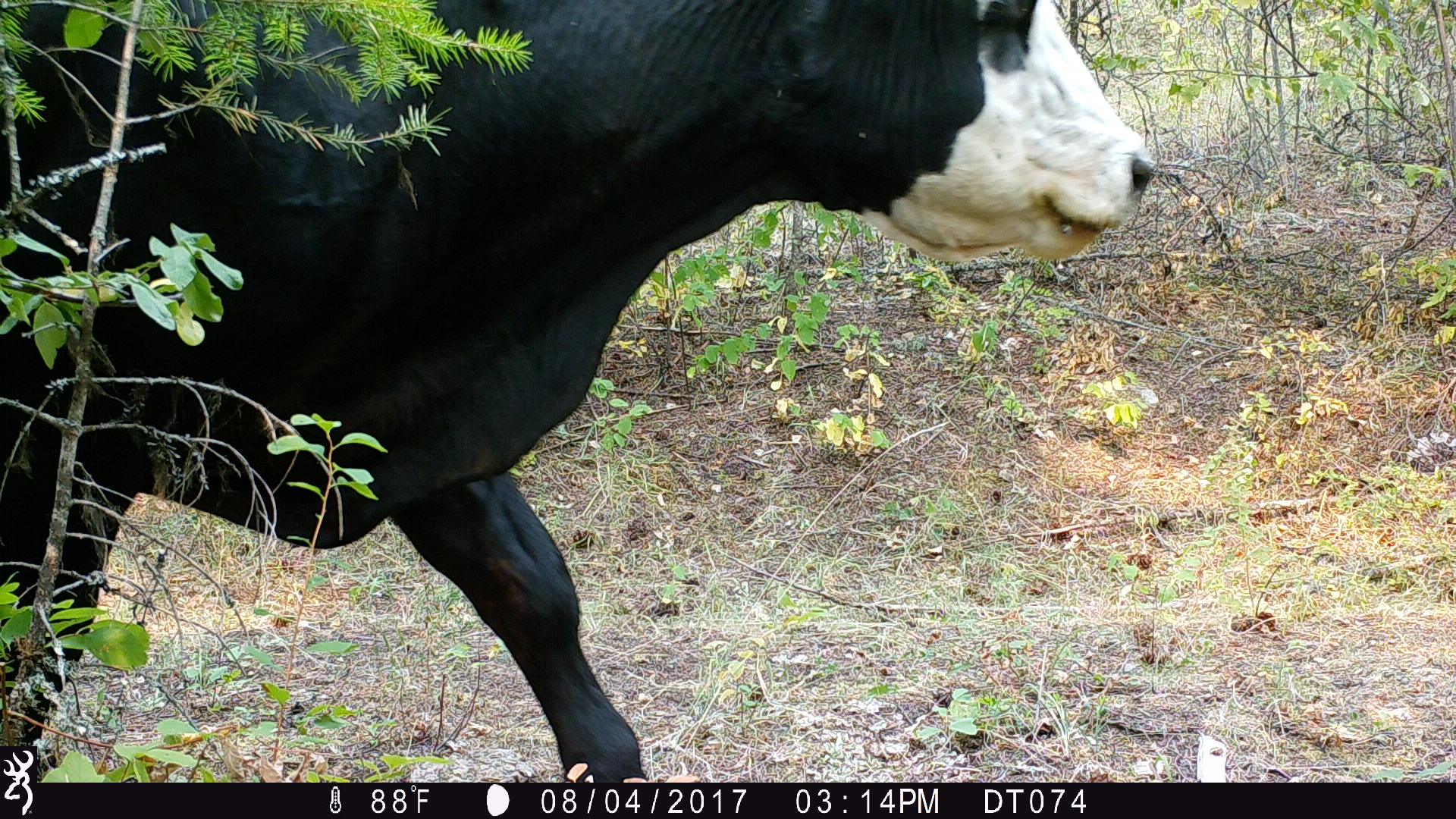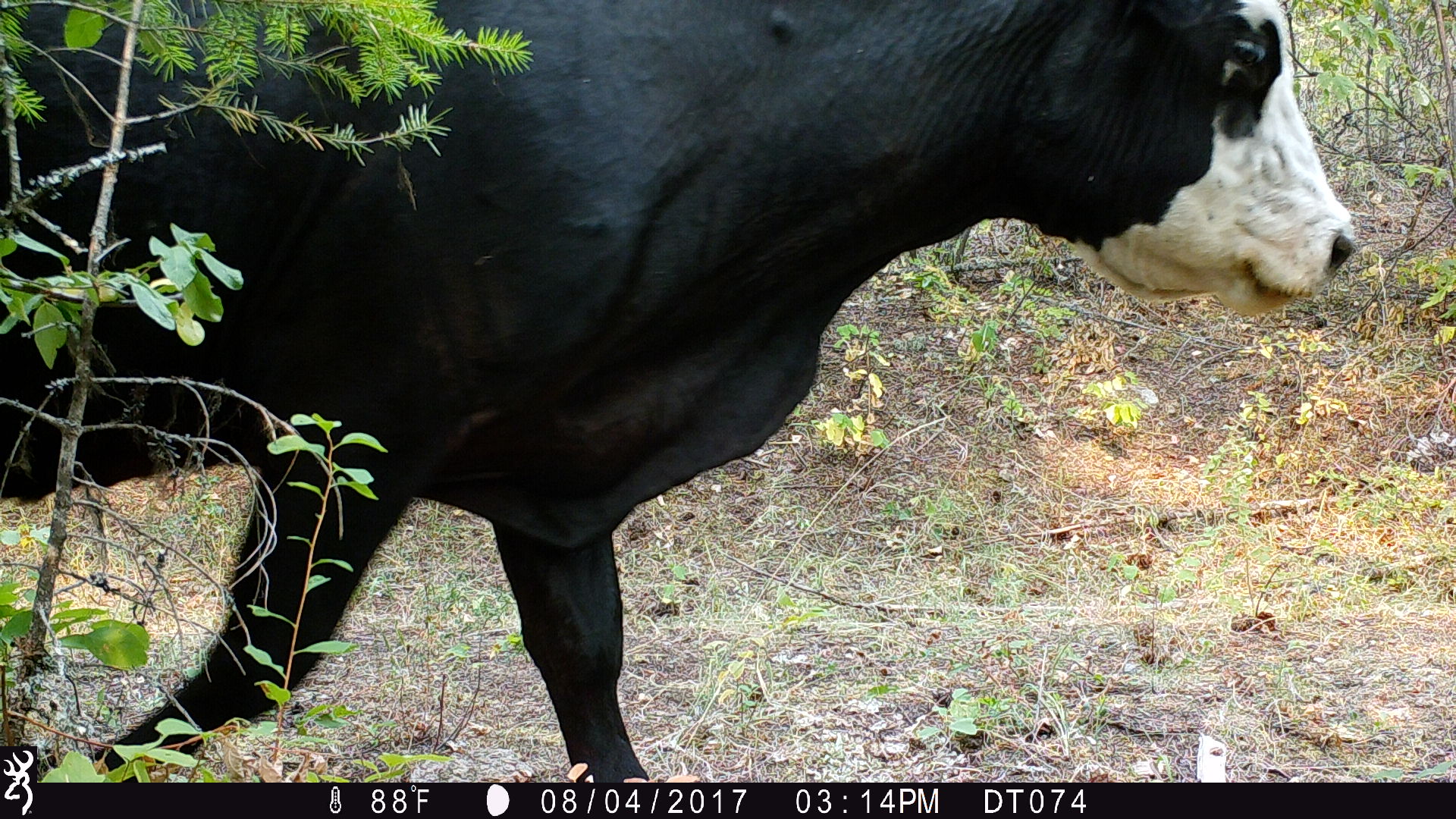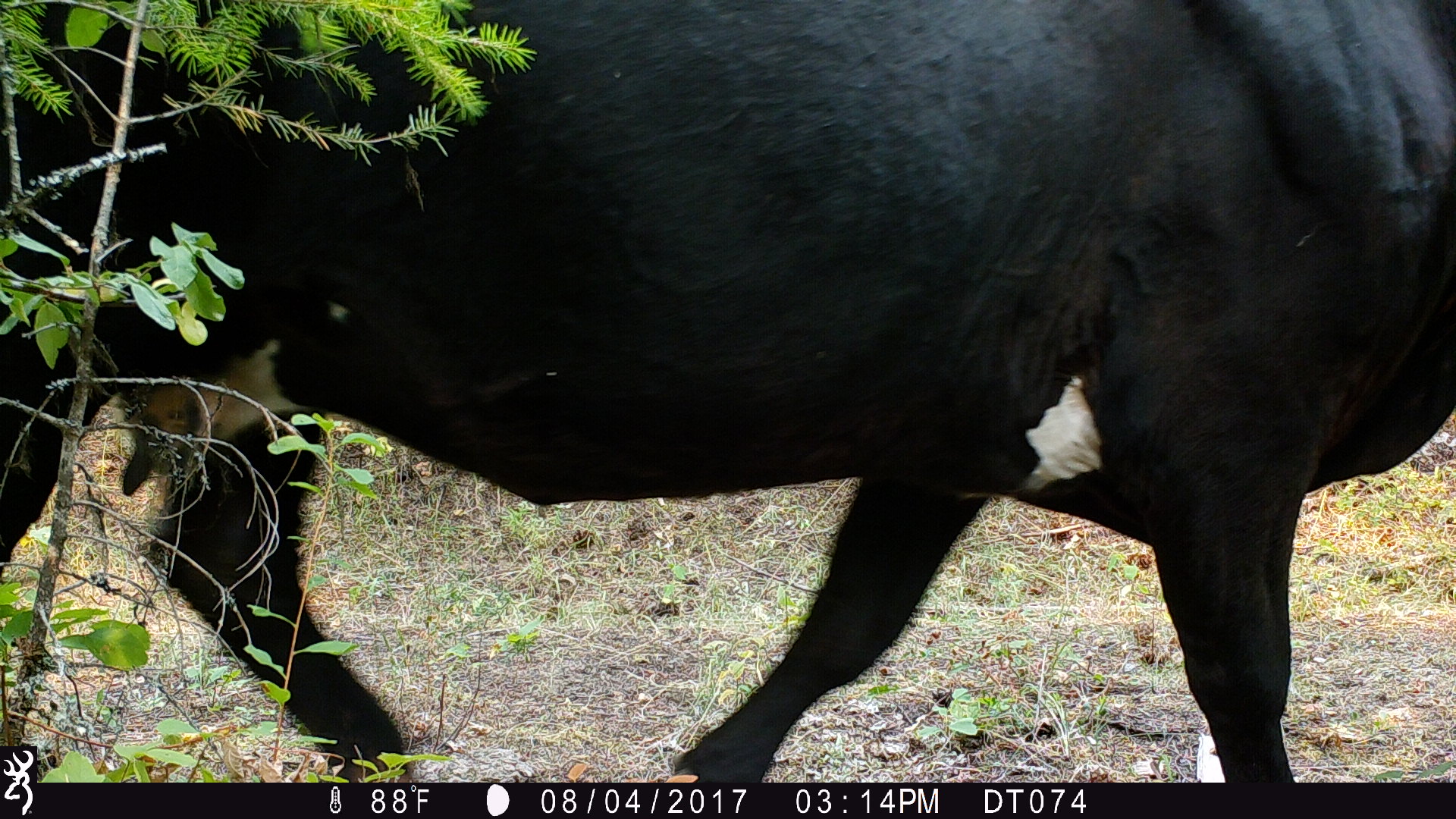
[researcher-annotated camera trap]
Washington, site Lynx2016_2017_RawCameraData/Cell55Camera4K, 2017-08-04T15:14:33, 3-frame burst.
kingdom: Animalia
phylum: Chordata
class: Mammalia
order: Artiodactyla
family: Bovidae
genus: Bos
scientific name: Bos taurus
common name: domestic cattle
Domestic cattle (Bos taurus). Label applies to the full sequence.